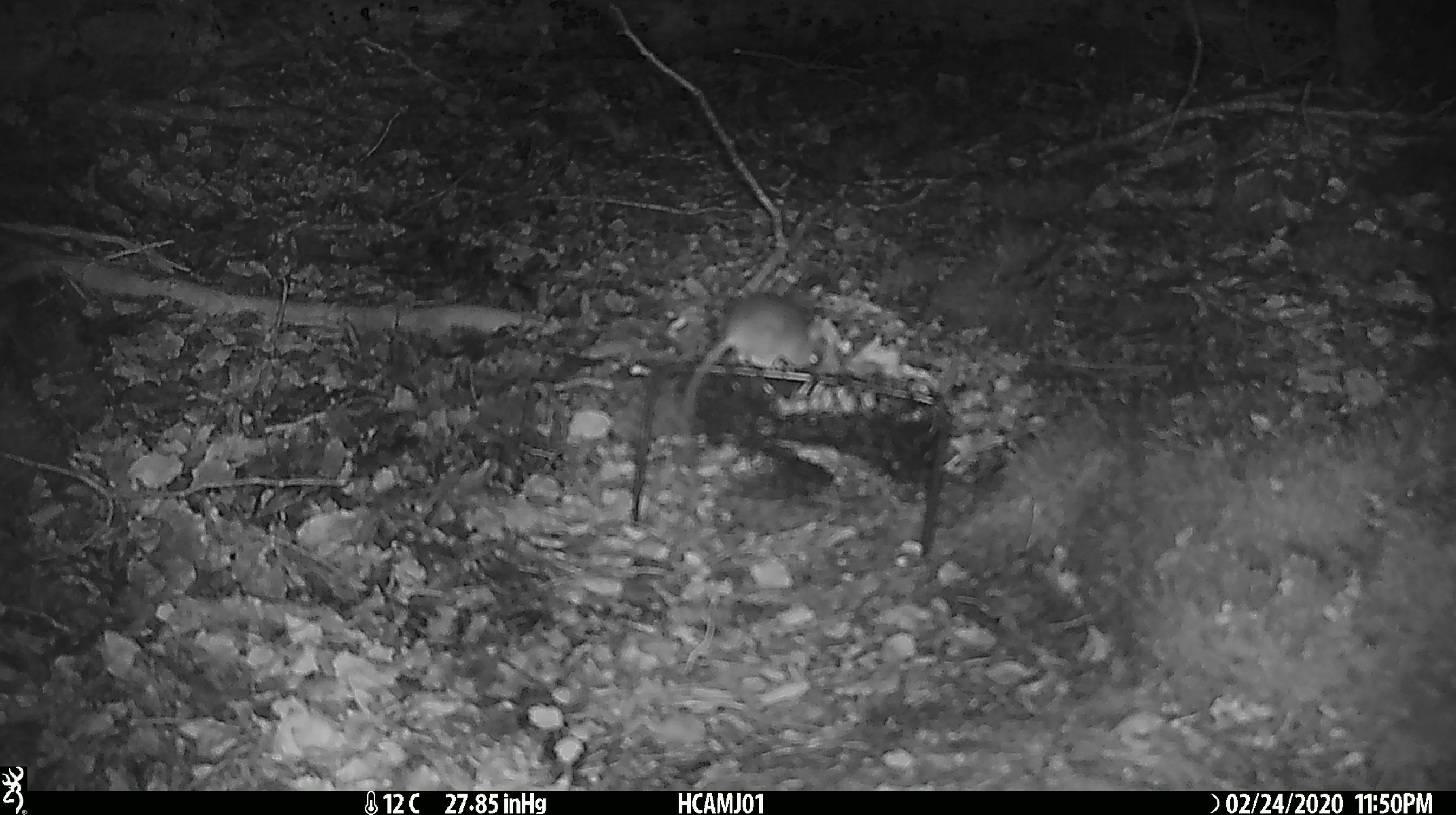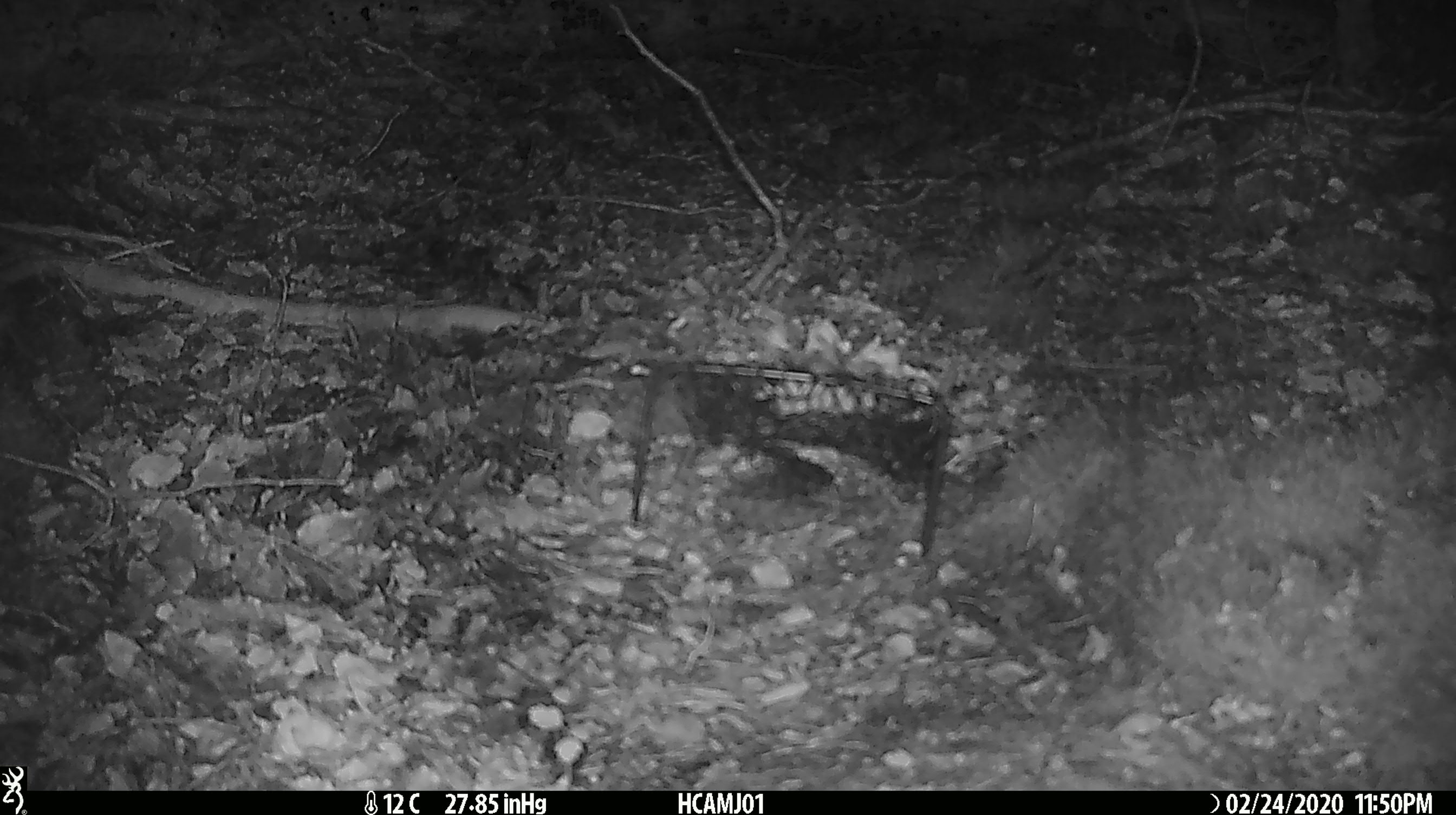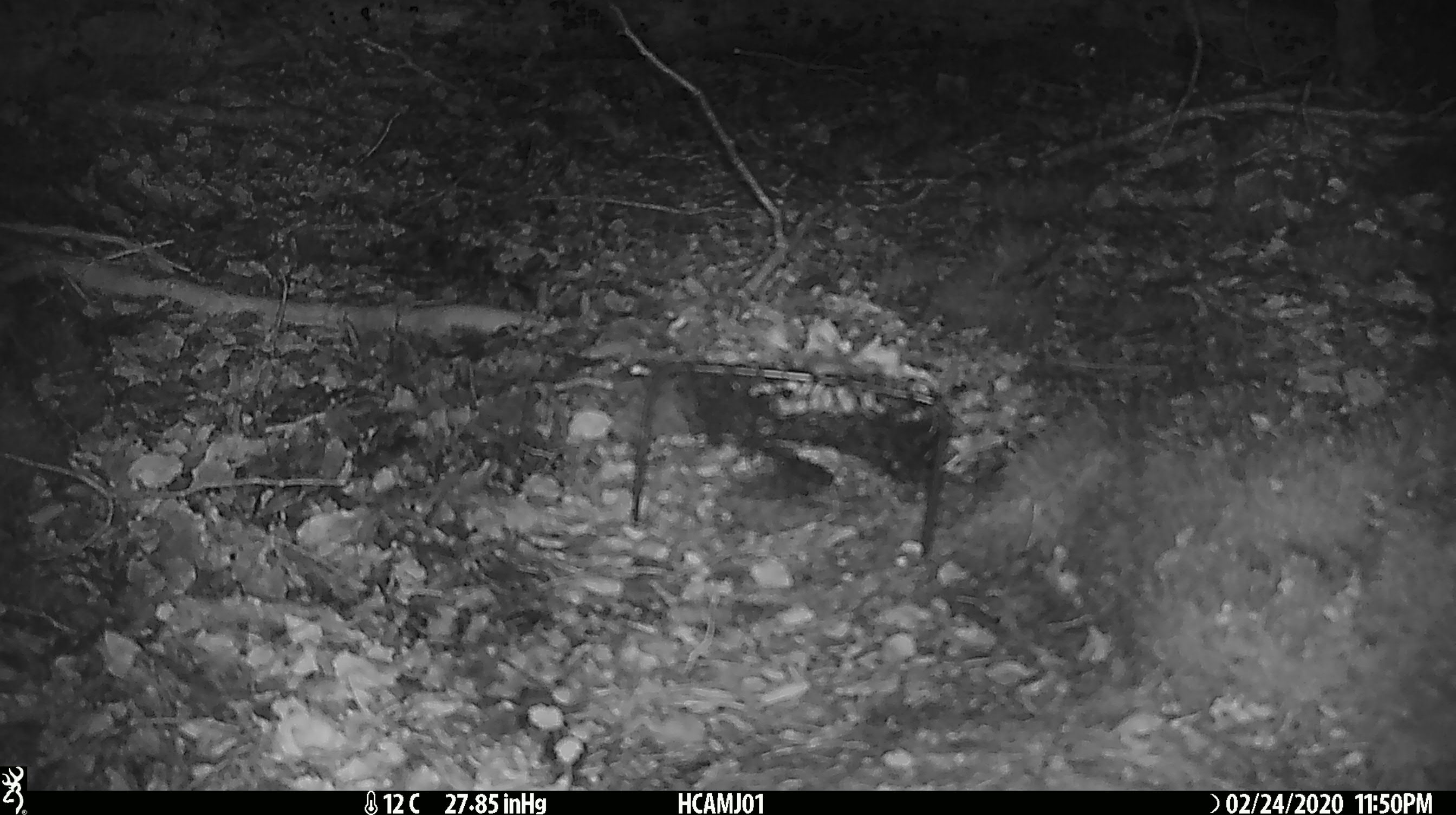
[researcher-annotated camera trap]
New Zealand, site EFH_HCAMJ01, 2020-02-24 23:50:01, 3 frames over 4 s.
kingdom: Animalia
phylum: Chordata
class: Mammalia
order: Rodentia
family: Muridae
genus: Mus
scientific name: Mus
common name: mouse